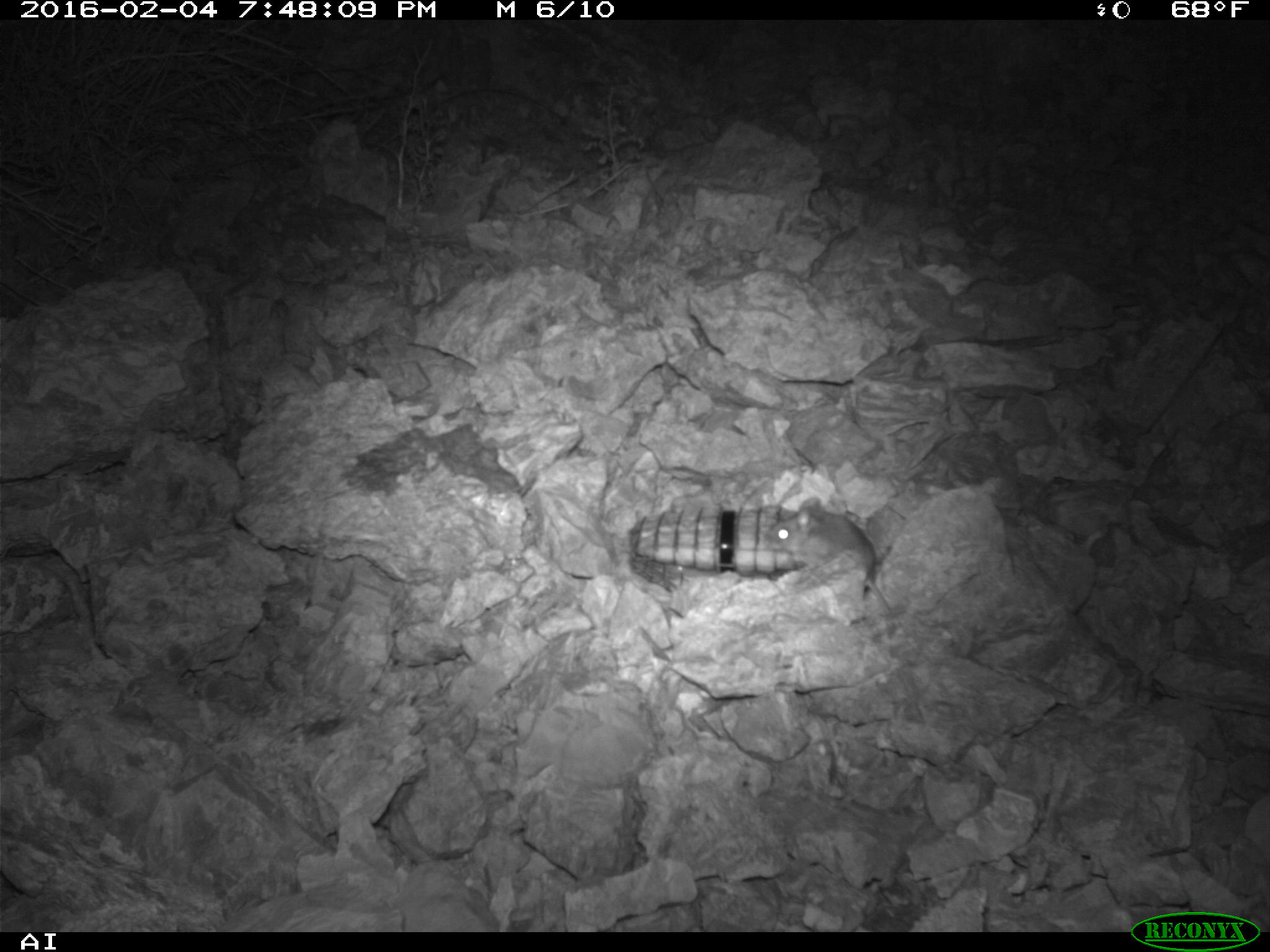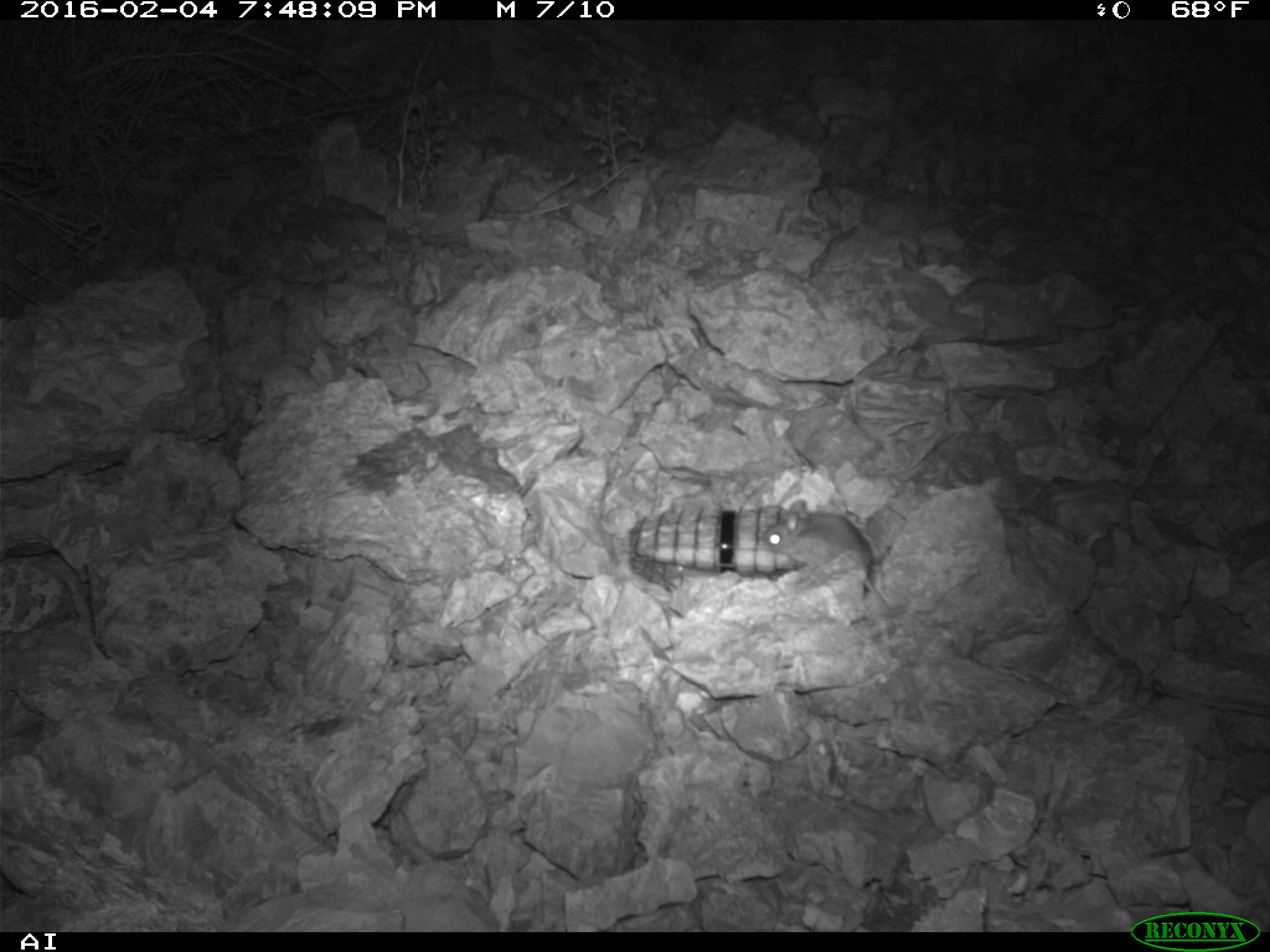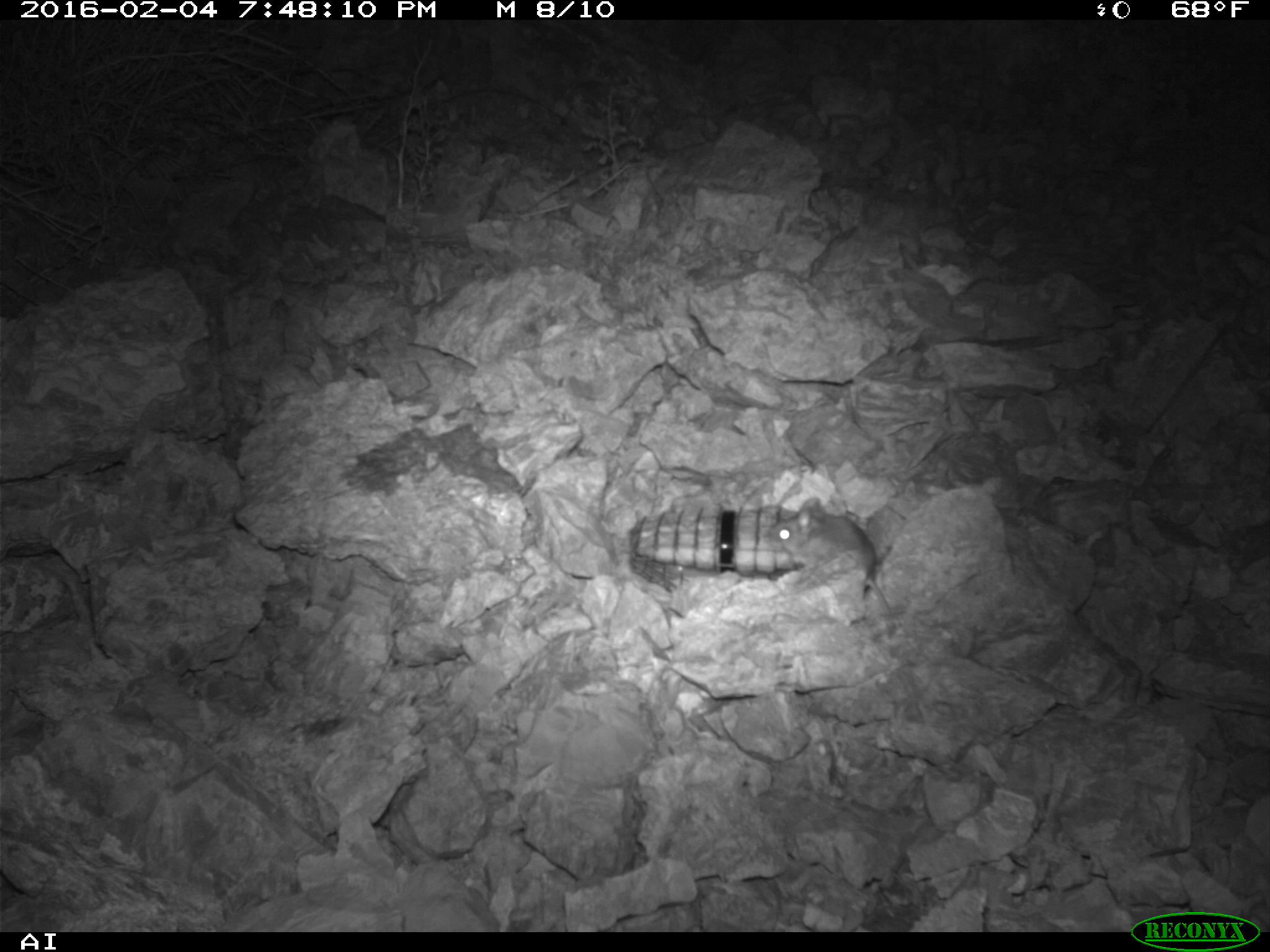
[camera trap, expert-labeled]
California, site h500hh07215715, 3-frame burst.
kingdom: Animalia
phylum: Chordata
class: Mammalia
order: Rodentia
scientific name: Rodentia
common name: rodent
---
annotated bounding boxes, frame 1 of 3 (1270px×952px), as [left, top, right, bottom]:
rodent: [770, 496, 894, 618]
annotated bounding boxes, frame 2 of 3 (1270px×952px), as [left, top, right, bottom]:
rodent: [760, 498, 890, 614]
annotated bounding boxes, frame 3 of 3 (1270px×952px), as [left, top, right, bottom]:
rodent: [768, 496, 981, 619]